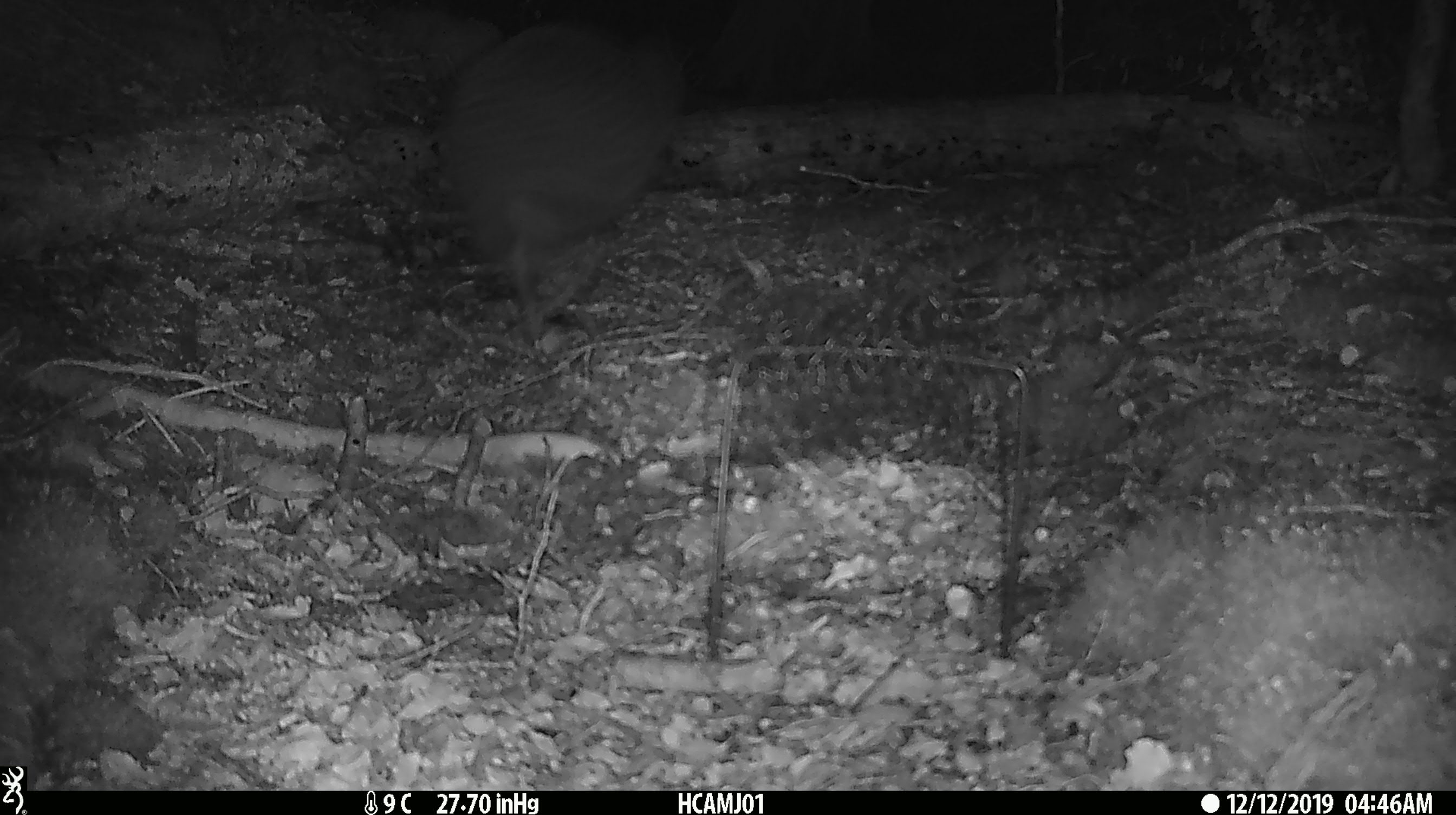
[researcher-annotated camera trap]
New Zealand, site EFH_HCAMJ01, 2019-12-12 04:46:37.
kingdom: Animalia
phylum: Chordata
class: Aves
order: Apterygiformes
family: Apterygidae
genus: Apteryx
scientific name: Apteryx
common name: kiwi